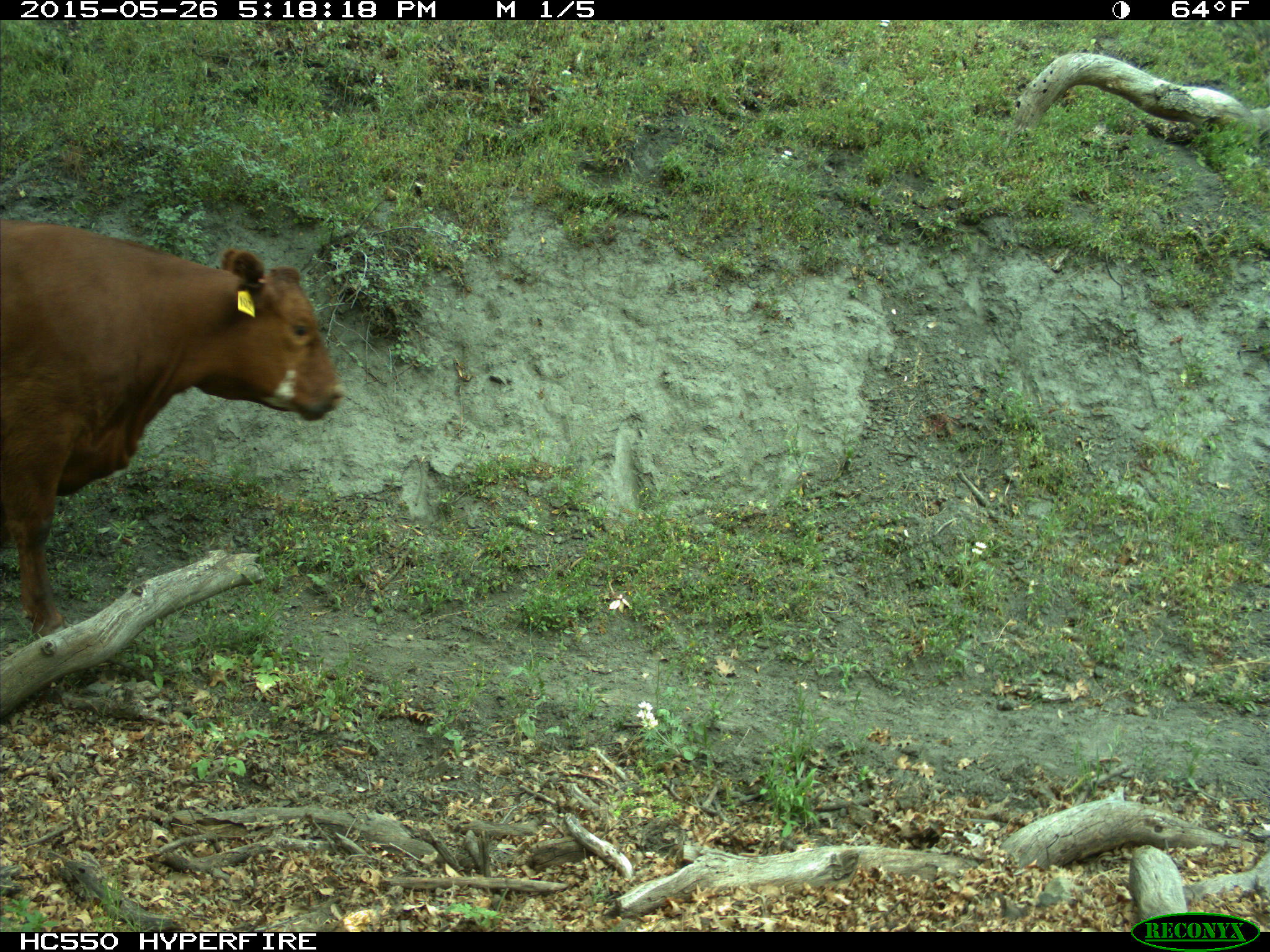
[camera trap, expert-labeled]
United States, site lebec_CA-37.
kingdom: Animalia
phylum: Chordata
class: Mammalia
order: Artiodactyla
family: Bovidae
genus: Bos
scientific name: Bos taurus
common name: domestic cow